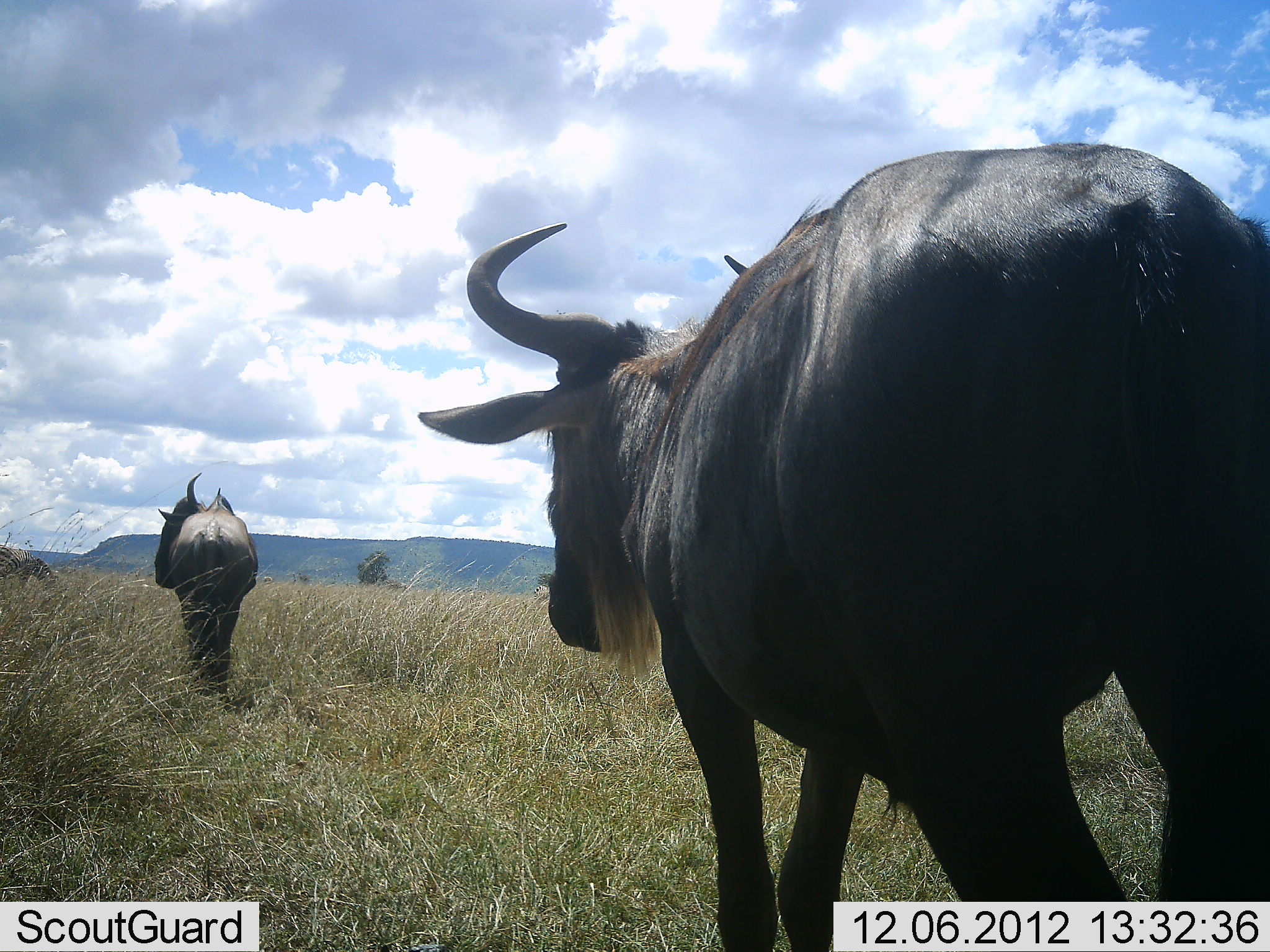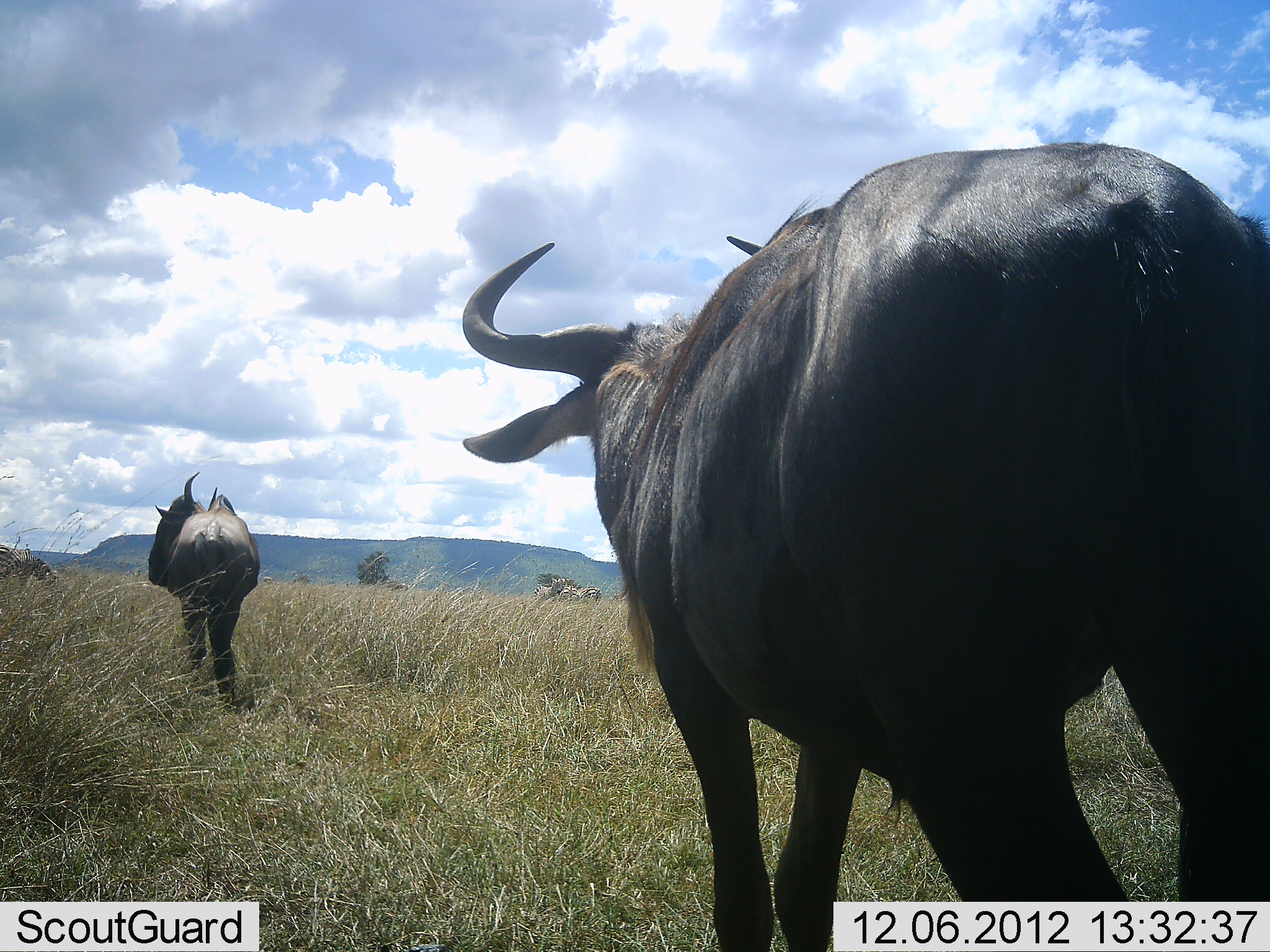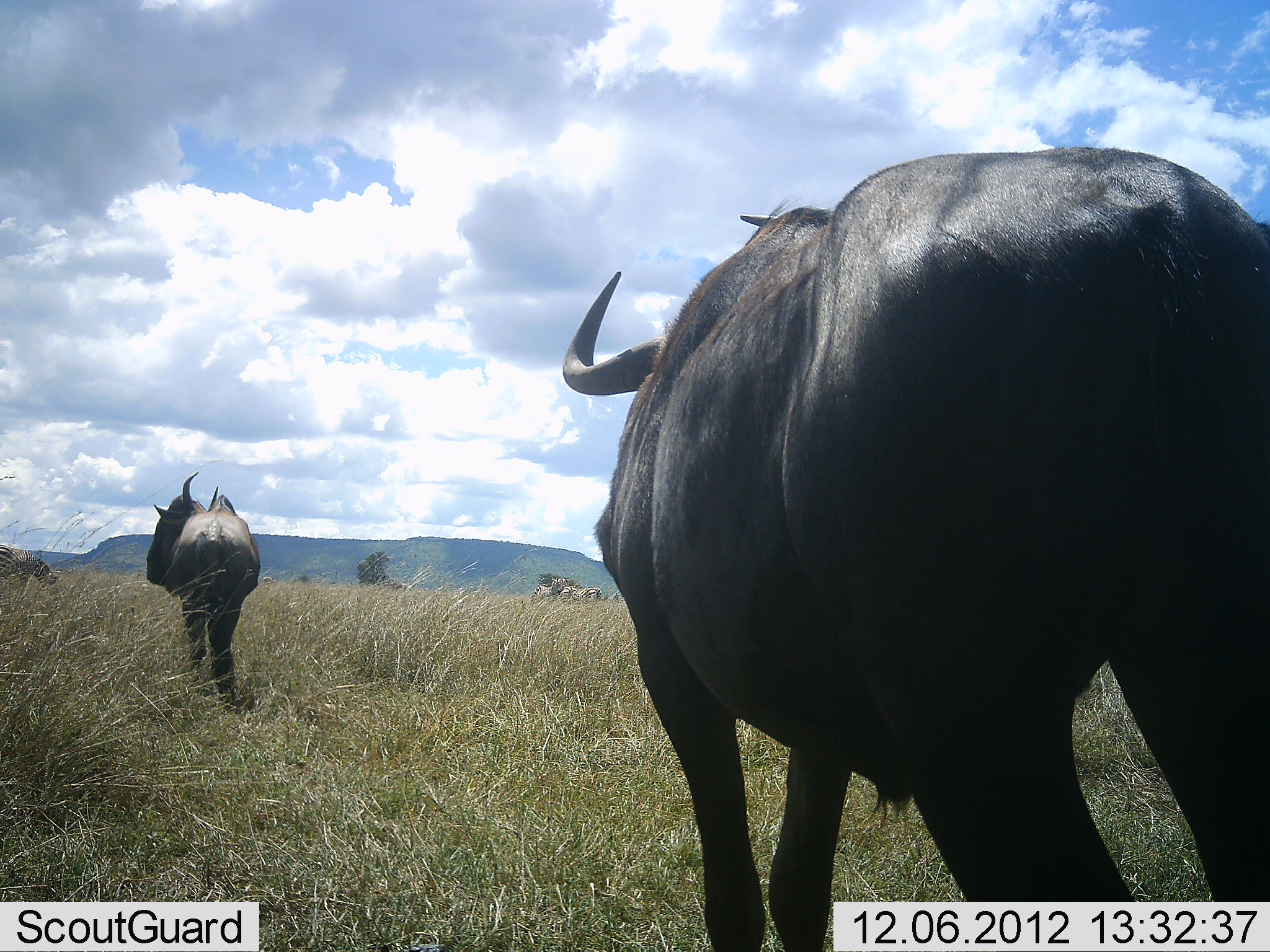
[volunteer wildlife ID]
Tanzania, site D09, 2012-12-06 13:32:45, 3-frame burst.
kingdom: Animalia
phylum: Chordata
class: Mammalia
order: Artiodactyla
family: Bovidae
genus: Connochaetes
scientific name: Connochaetes taurinus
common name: blue wildebeest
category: wildebeest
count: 2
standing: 80%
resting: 0%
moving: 20%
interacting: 0%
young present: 0%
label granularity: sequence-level